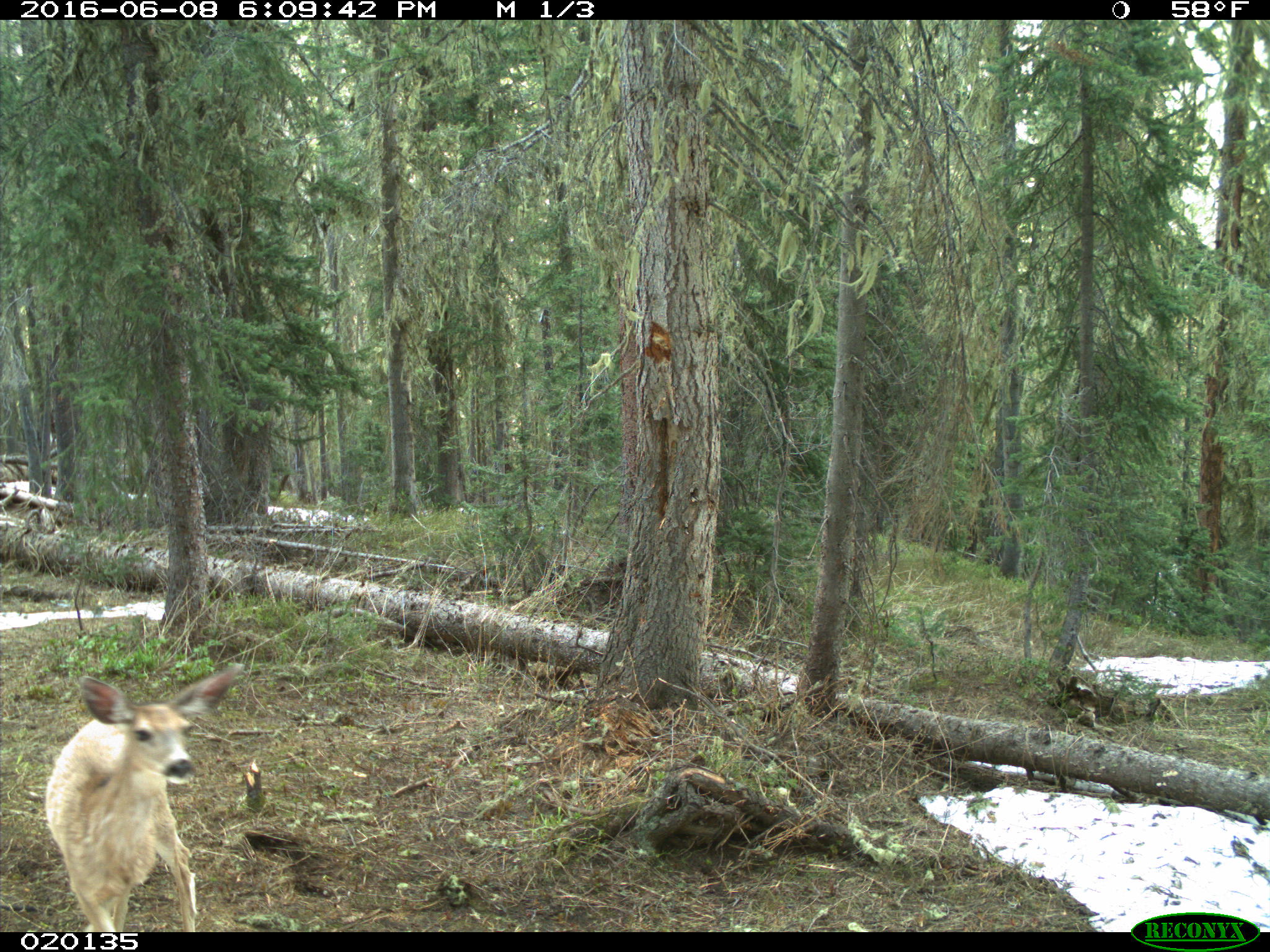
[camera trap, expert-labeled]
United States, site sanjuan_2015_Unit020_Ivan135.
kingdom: Animalia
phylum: Chordata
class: Mammalia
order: Artiodactyla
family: Cervidae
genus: Odocoileus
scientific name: Odocoileus hemionus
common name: mule deer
Odocoileus hemionus (mule deer).